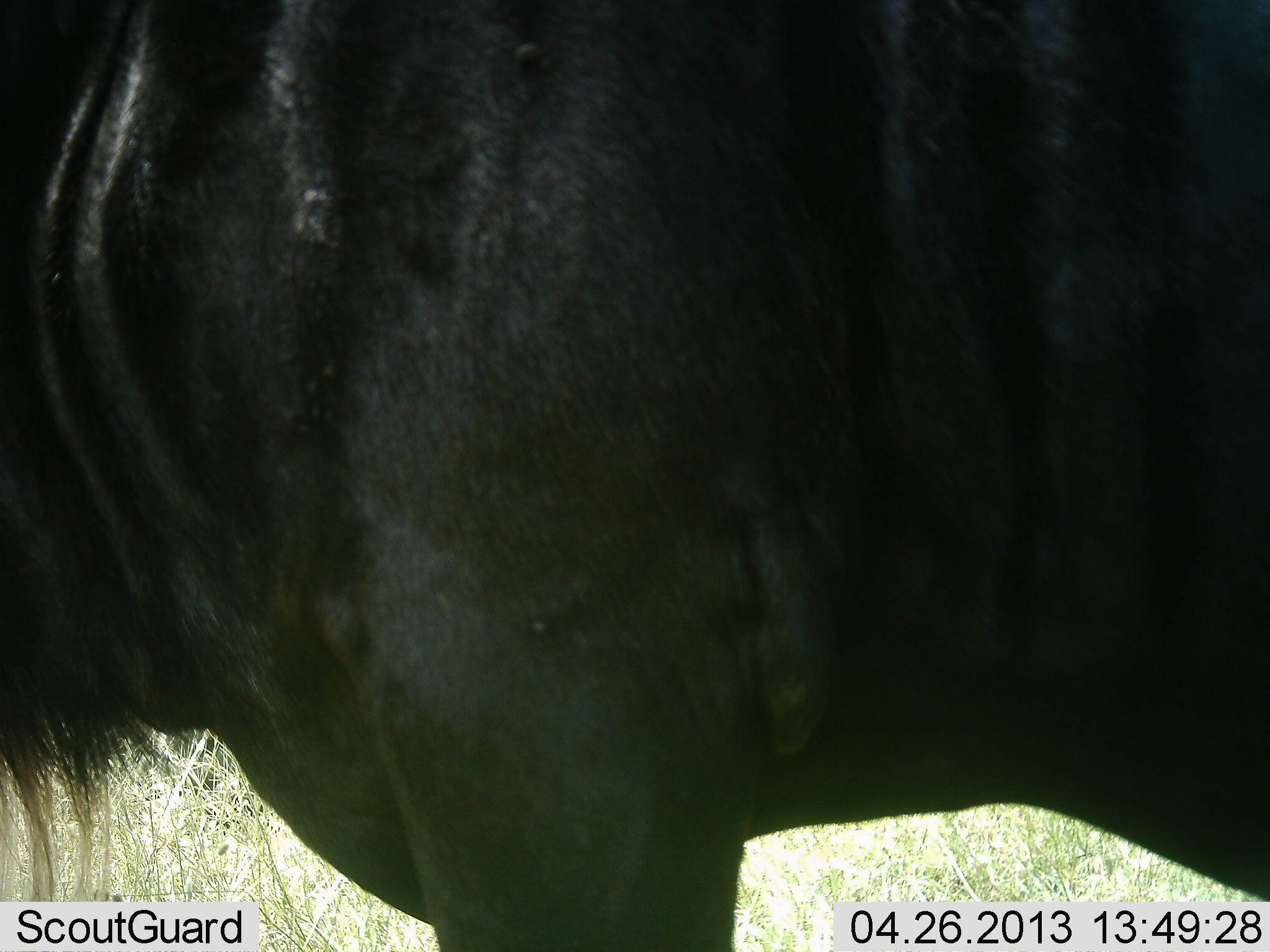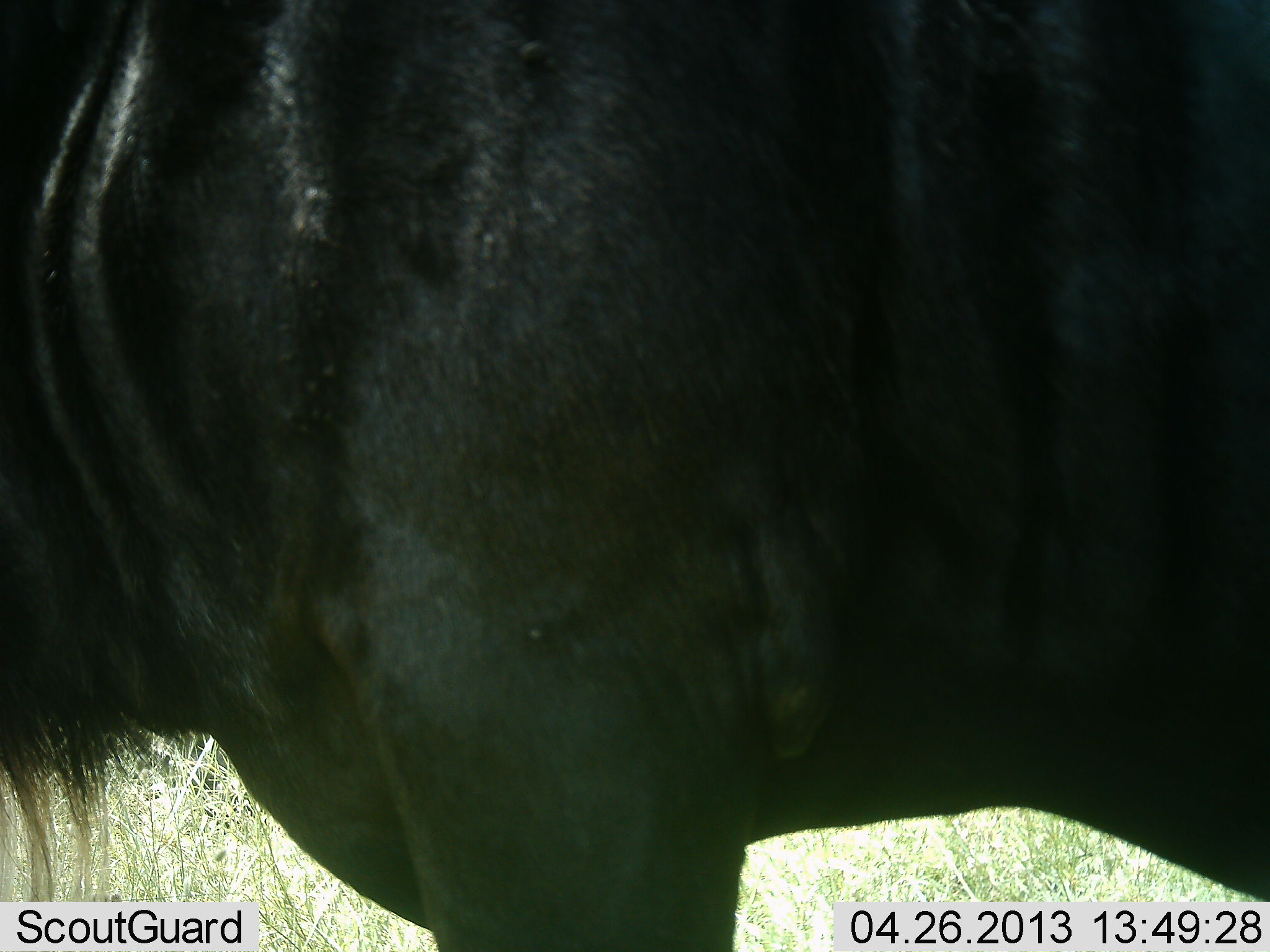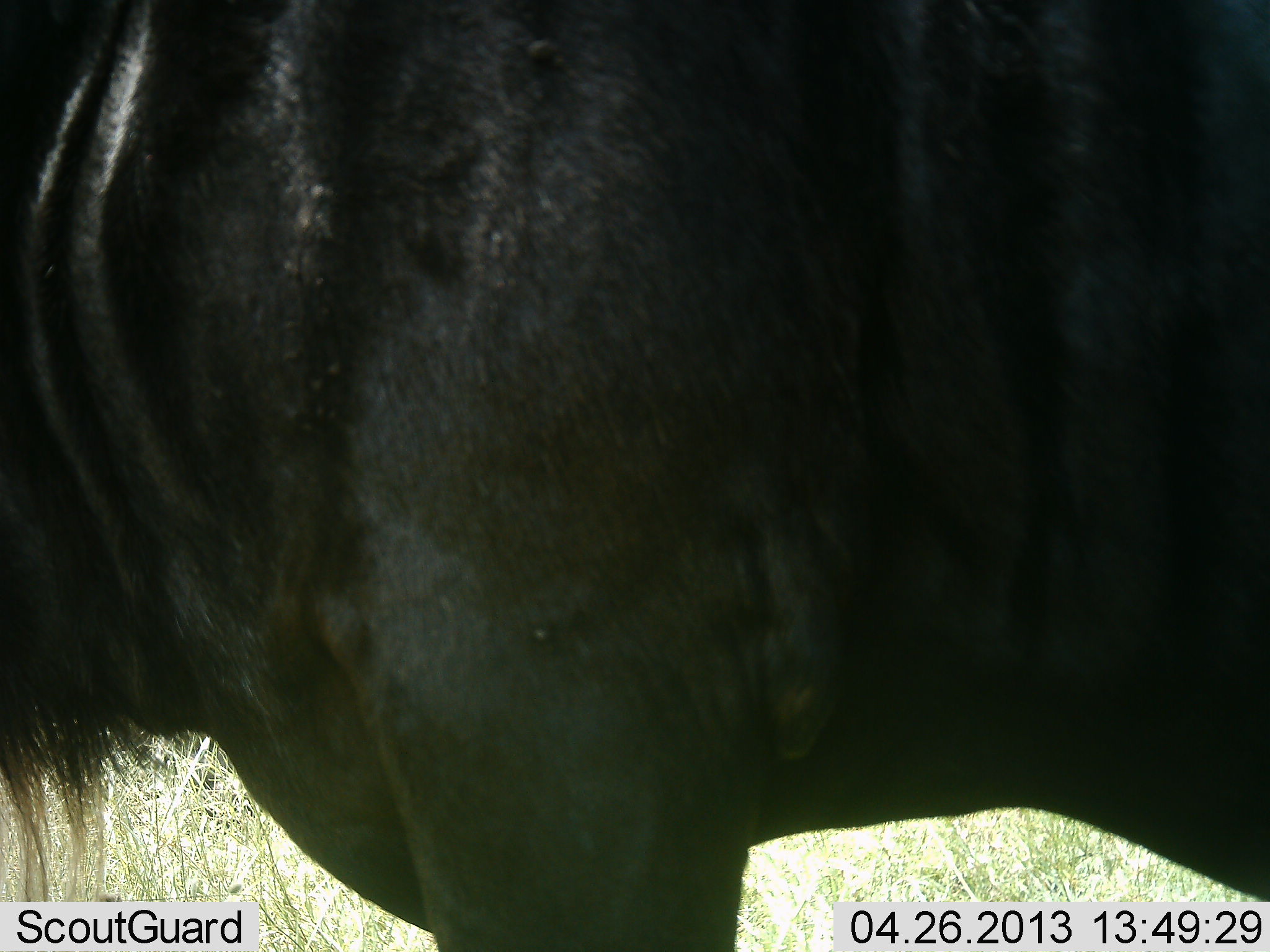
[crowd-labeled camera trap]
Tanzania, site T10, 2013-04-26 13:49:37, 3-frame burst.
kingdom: Animalia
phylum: Chordata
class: Mammalia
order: Artiodactyla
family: Bovidae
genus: Connochaetes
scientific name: Connochaetes taurinus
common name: blue wildebeest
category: wildebeest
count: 1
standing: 100%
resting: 0%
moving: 0%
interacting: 5%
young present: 0%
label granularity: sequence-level